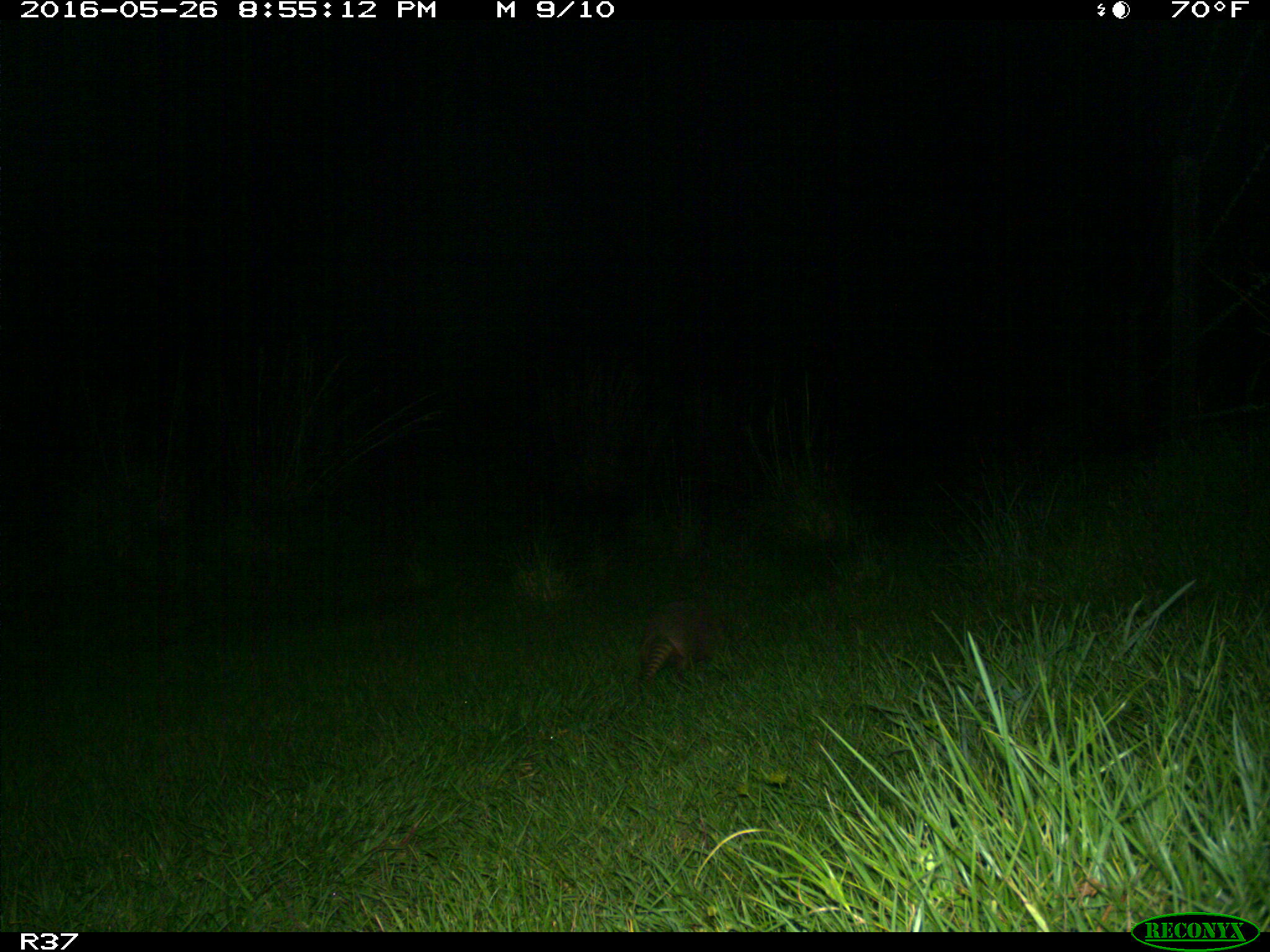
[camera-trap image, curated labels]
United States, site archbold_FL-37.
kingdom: Animalia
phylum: Chordata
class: Mammalia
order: Cingulata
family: Dasypodidae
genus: Dasypus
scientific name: Dasypus novemcinctus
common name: nine-banded armadillo